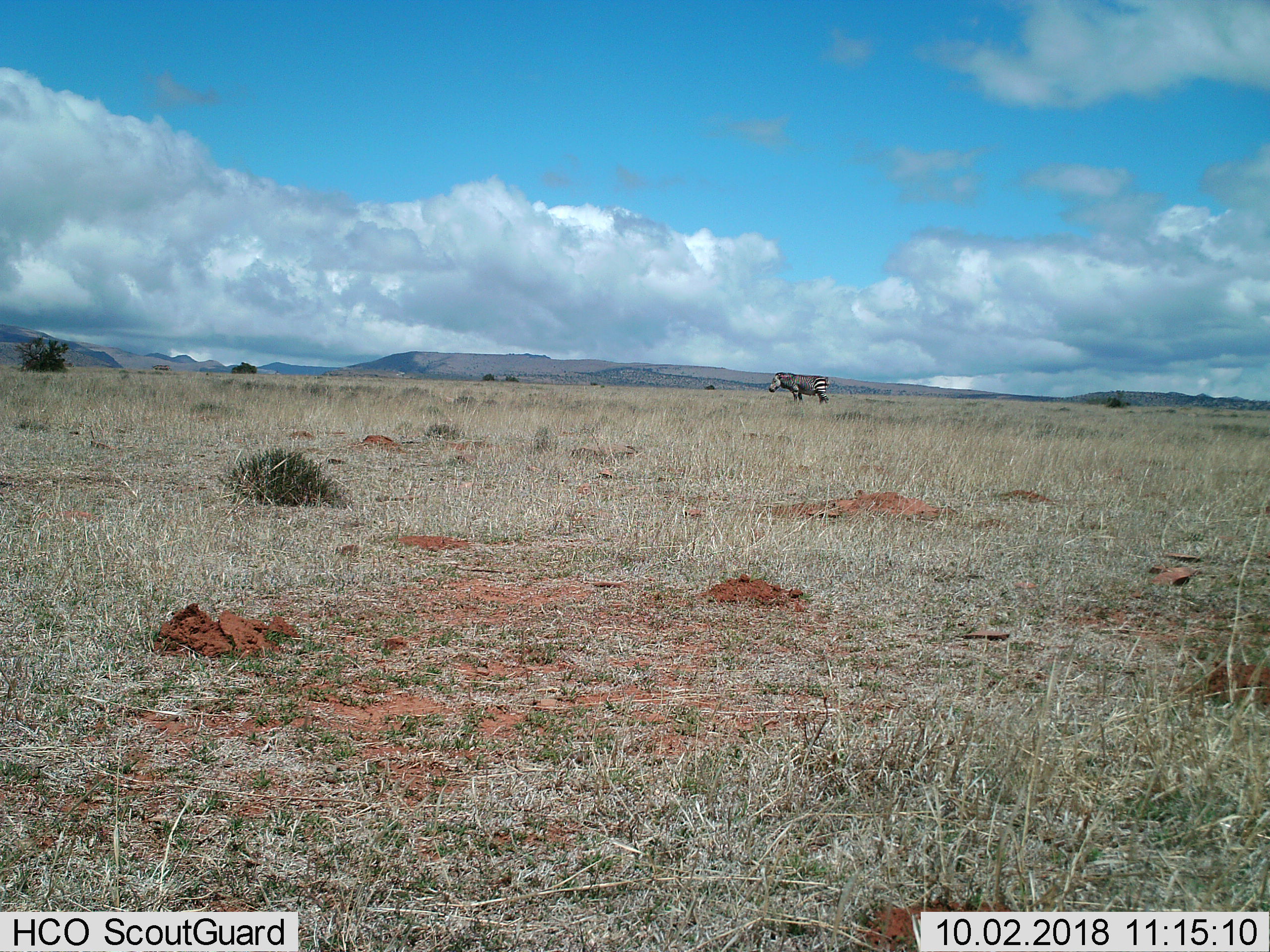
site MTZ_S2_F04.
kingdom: Animalia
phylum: Chordata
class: Mammalia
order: Perissodactyla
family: Equidae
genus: Equus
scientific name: Equus zebra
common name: mountain zebra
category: zebramountain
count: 1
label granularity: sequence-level